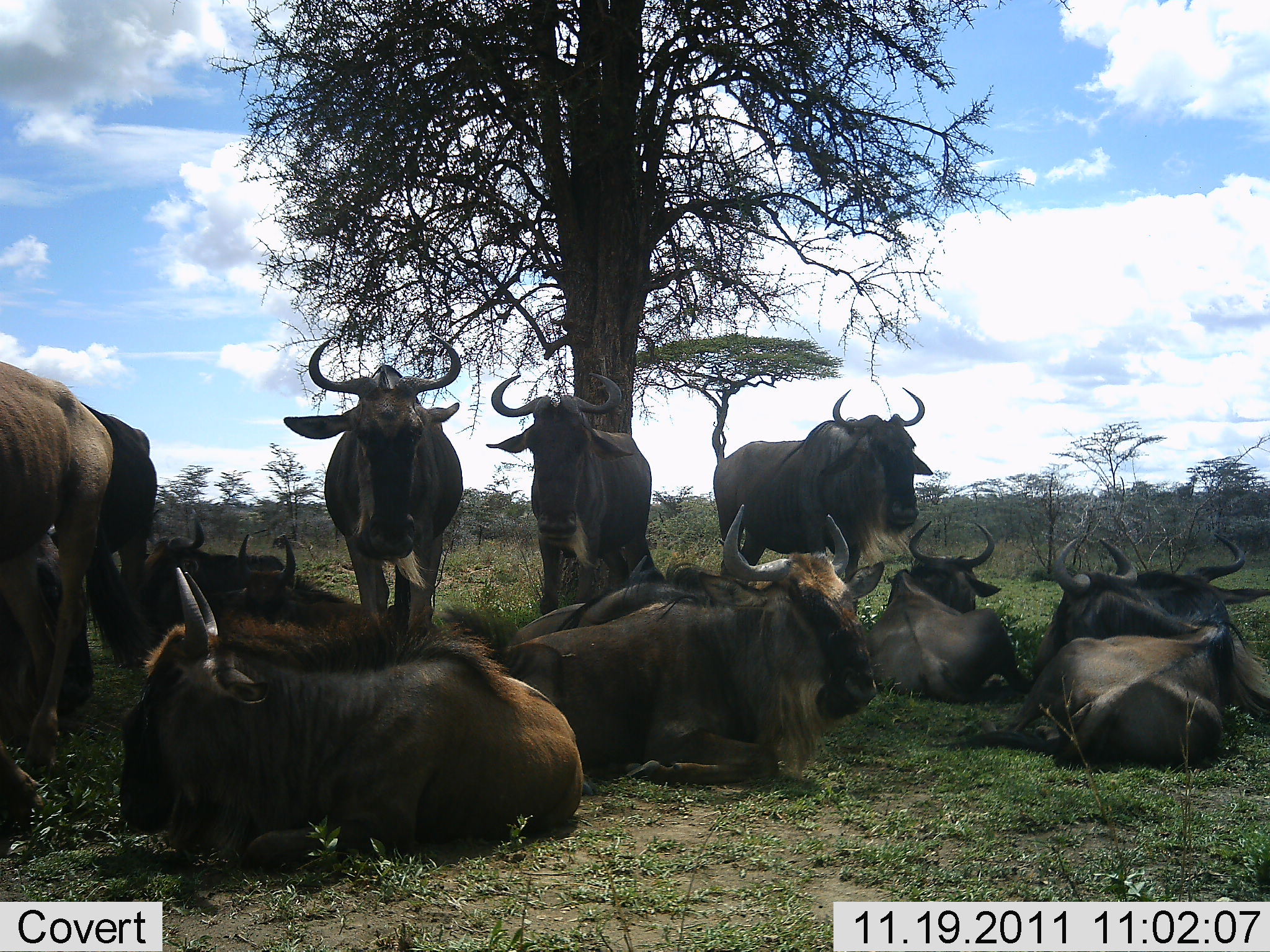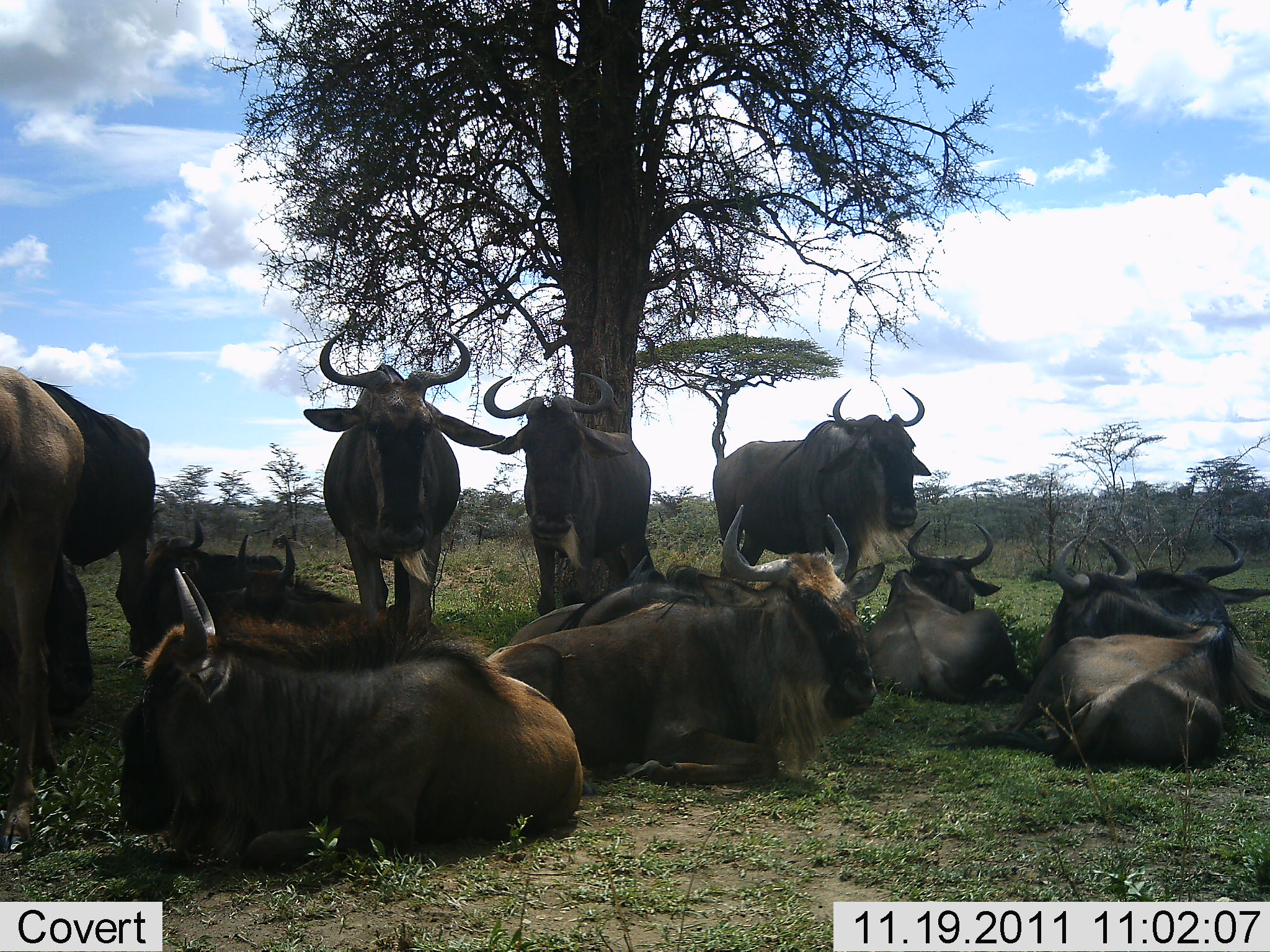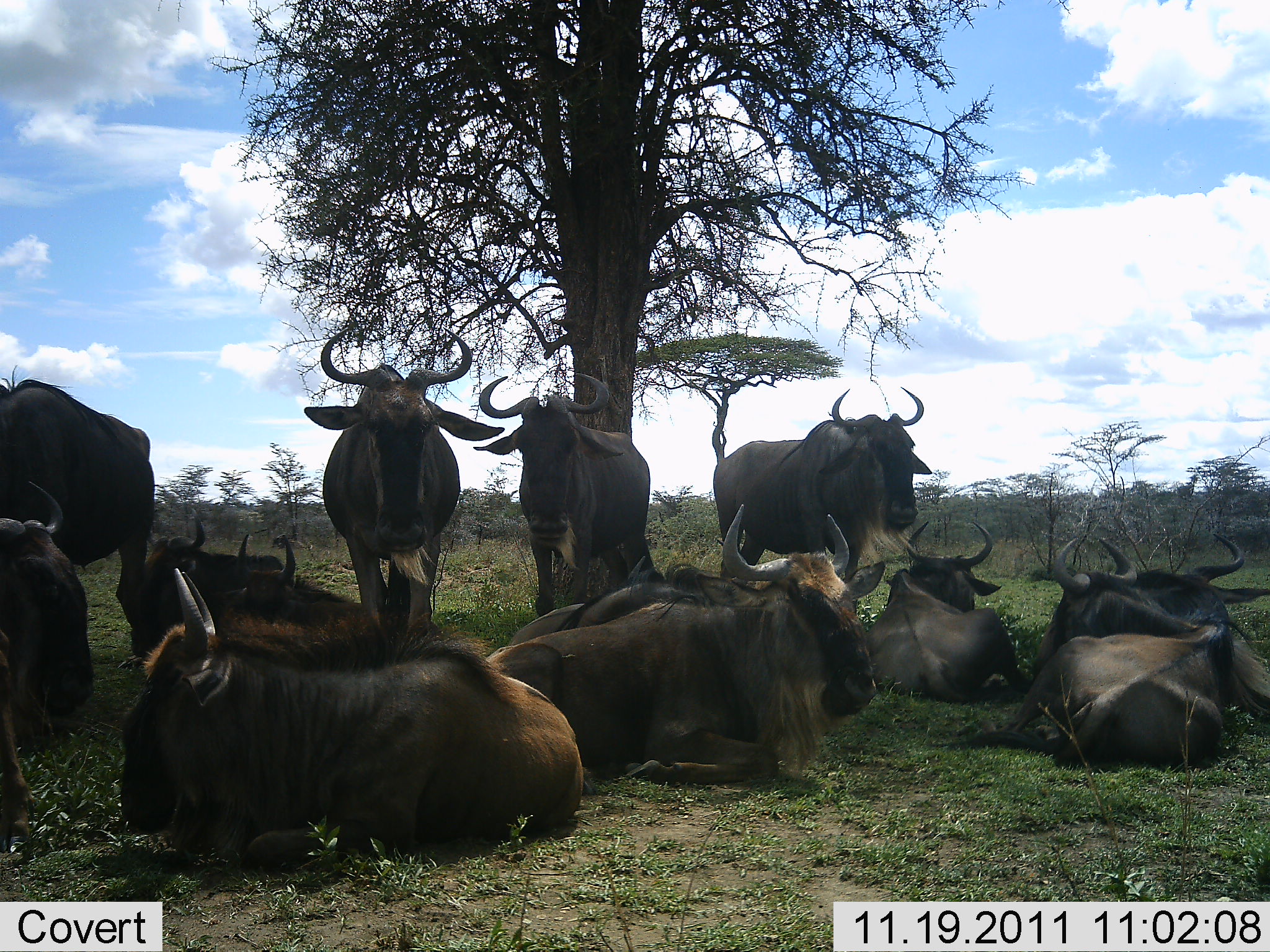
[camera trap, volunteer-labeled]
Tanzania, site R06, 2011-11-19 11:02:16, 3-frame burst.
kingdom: Animalia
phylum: Chordata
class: Mammalia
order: Artiodactyla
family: Bovidae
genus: Connochaetes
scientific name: Connochaetes taurinus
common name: blue wildebeest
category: wildebeest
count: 11-50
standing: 62%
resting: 100%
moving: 0%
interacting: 0%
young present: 0%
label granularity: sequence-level